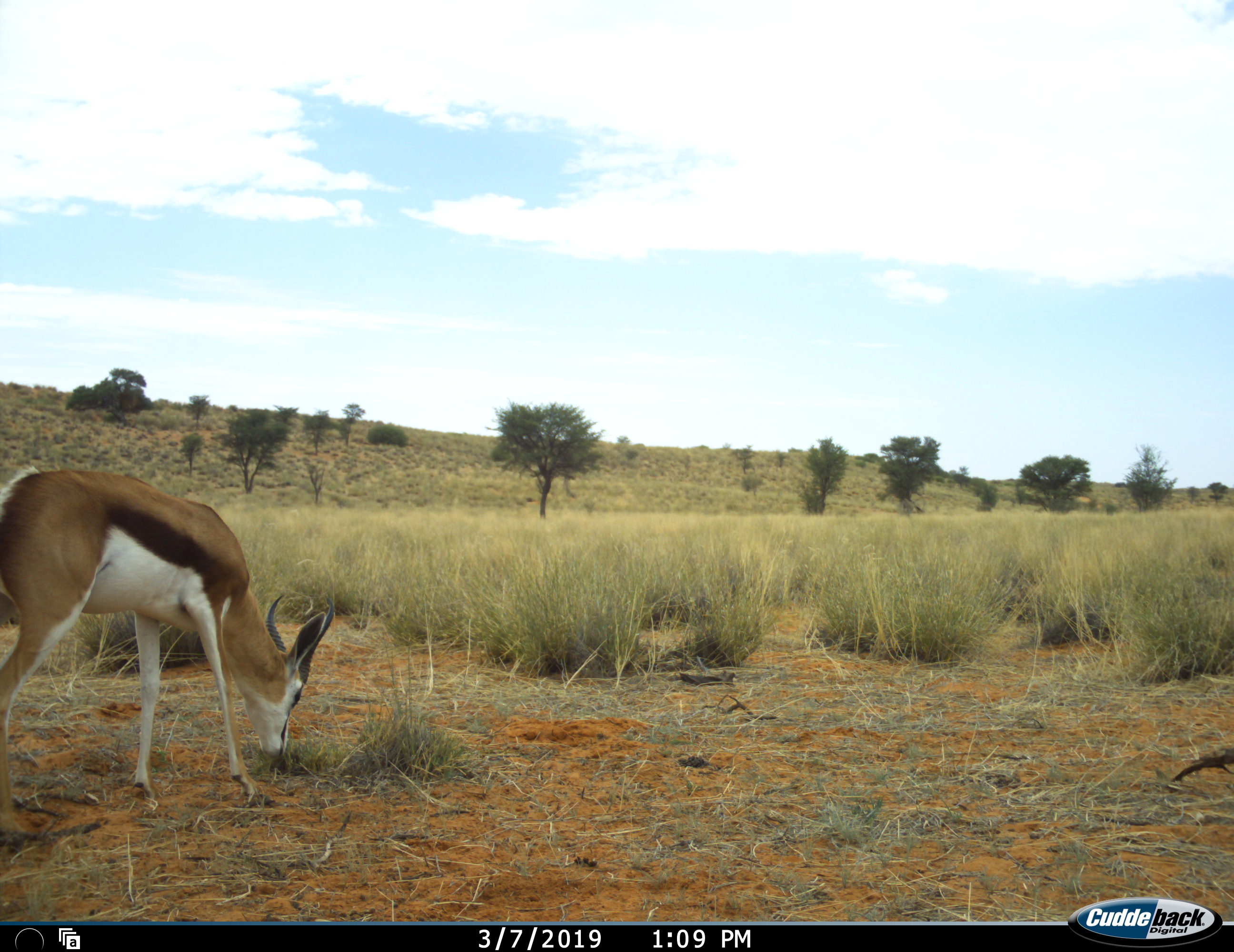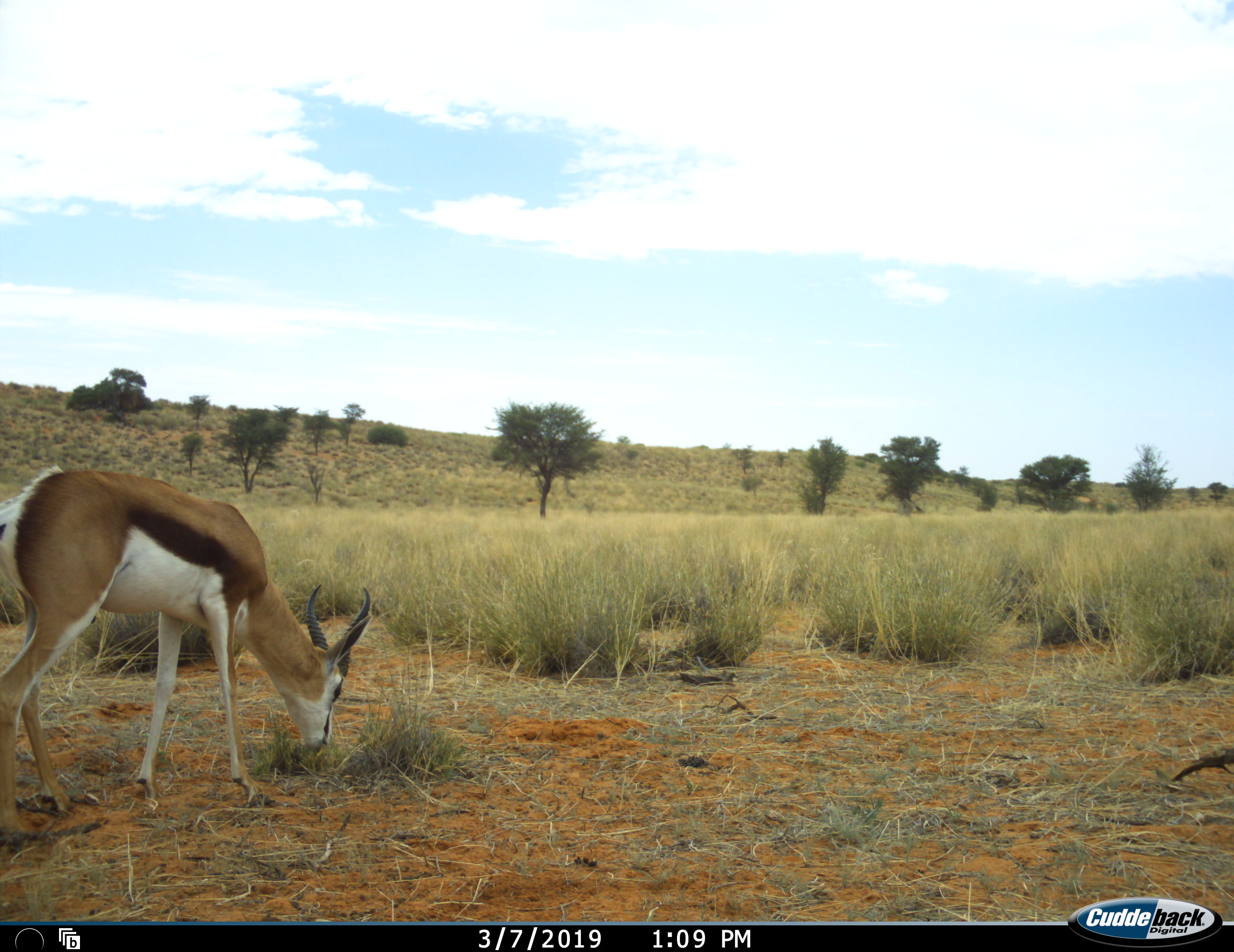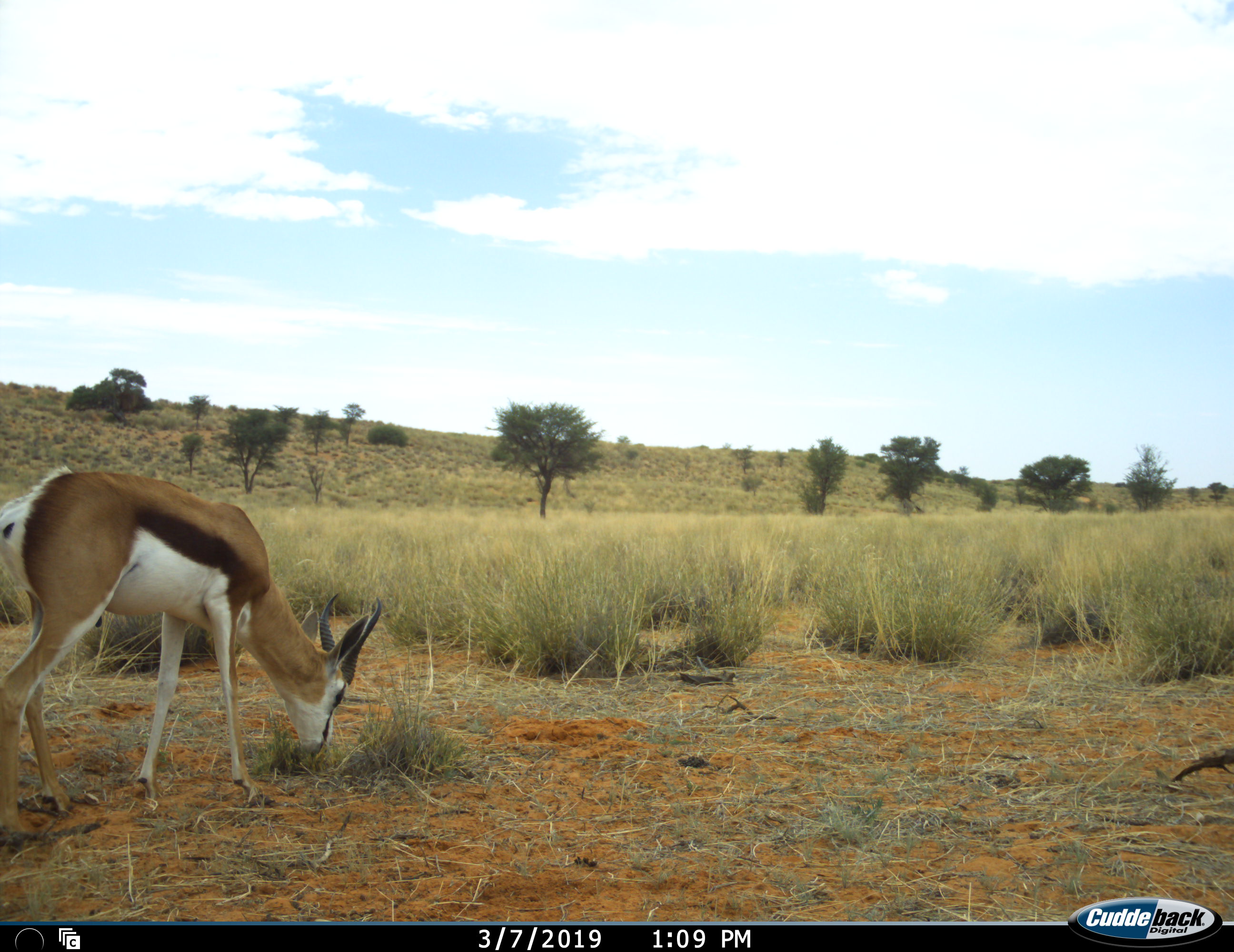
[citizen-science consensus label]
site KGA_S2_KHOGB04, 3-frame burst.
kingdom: Animalia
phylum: Chordata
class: Mammalia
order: Artiodactyla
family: Bovidae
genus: Antidorcas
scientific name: Antidorcas marsupialis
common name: springbok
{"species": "springbok (Antidorcas marsupialis)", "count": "1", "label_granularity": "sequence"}